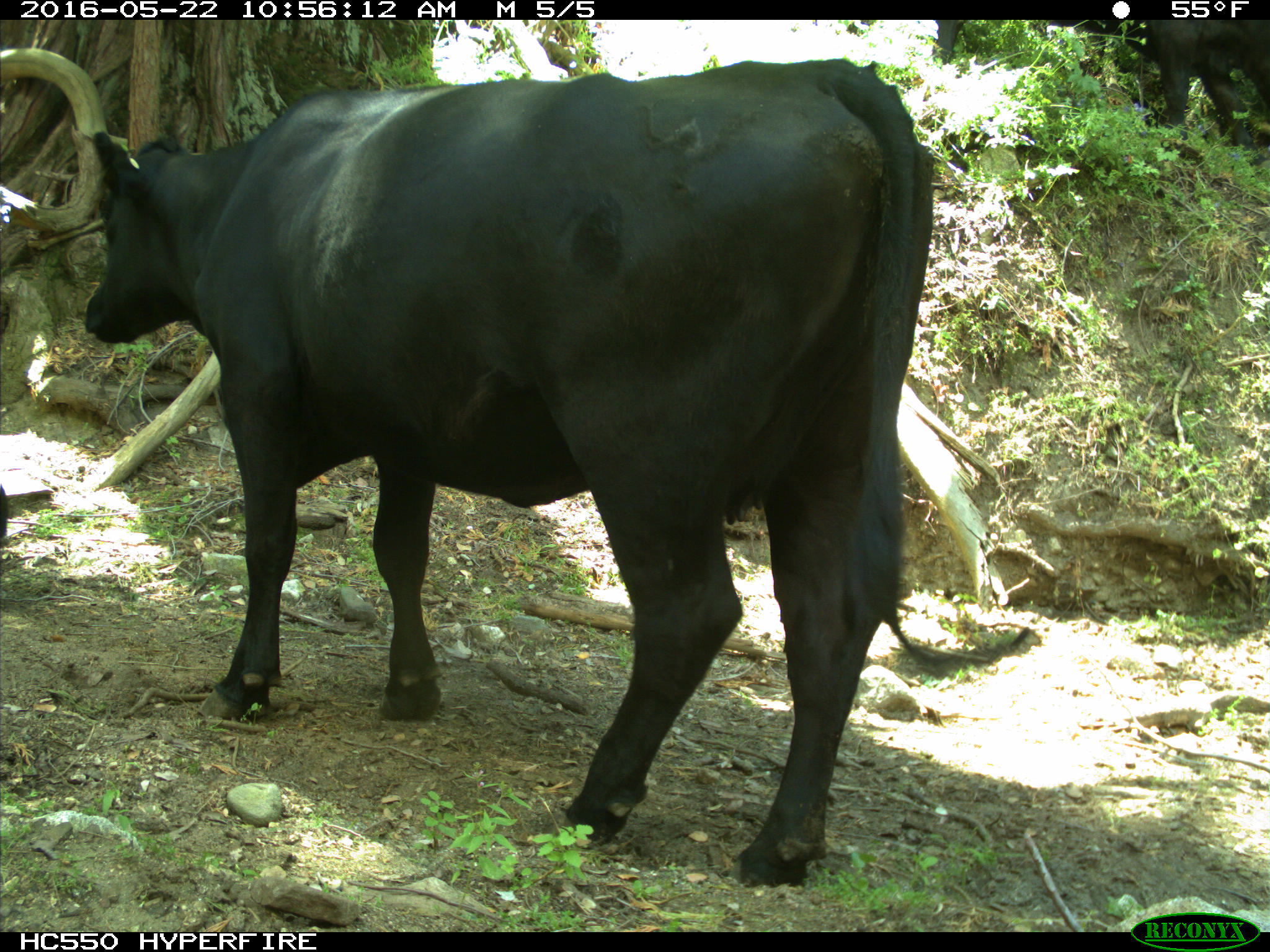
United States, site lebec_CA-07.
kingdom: Animalia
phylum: Chordata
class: Mammalia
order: Artiodactyla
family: Bovidae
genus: Bos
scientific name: Bos taurus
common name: domestic cow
Bos taurus (domestic cow).